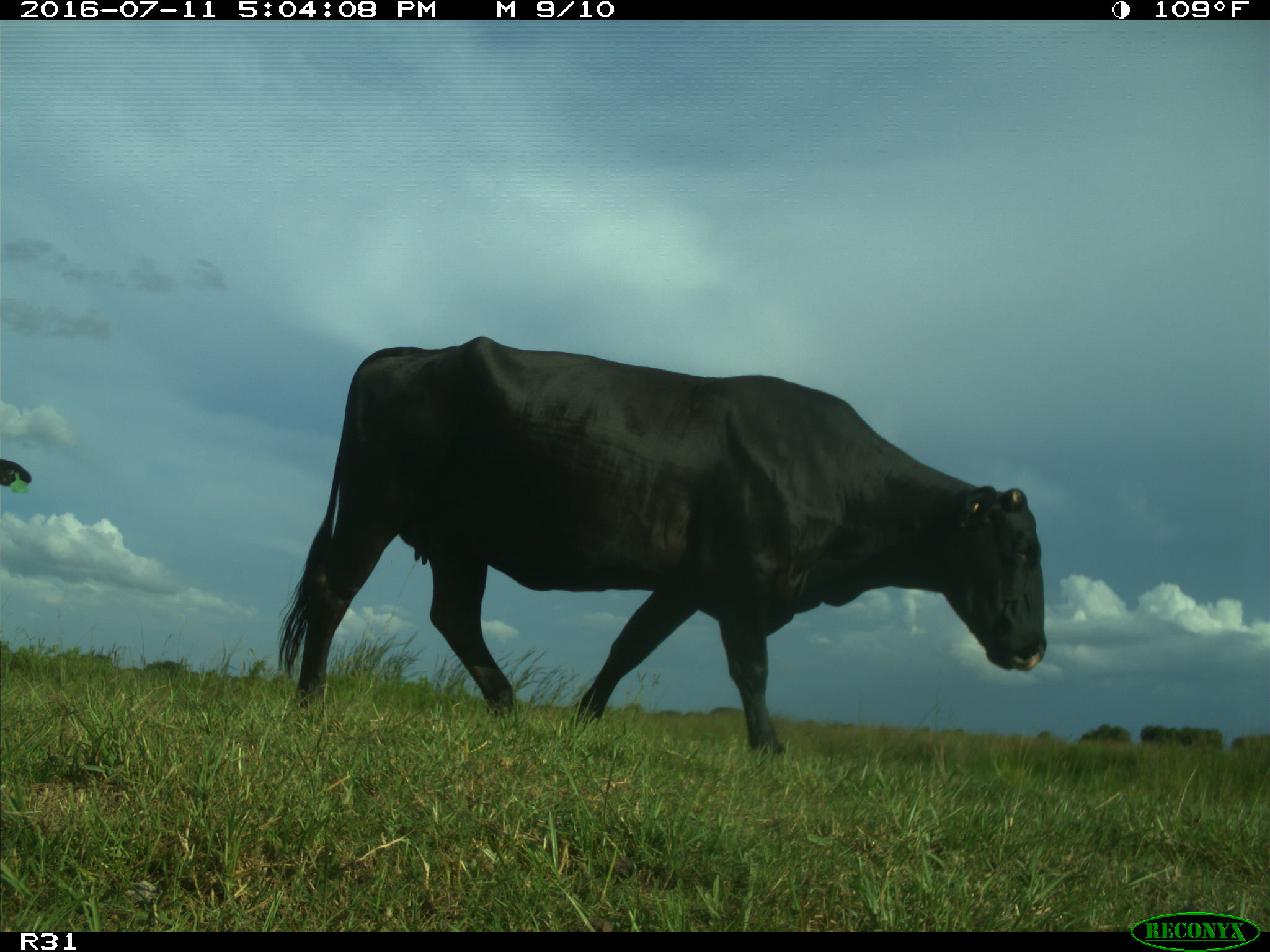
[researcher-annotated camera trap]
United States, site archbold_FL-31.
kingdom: Animalia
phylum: Chordata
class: Mammalia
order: Artiodactyla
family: Bovidae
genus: Bos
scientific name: Bos taurus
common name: domestic cow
Bos taurus (domestic cow).